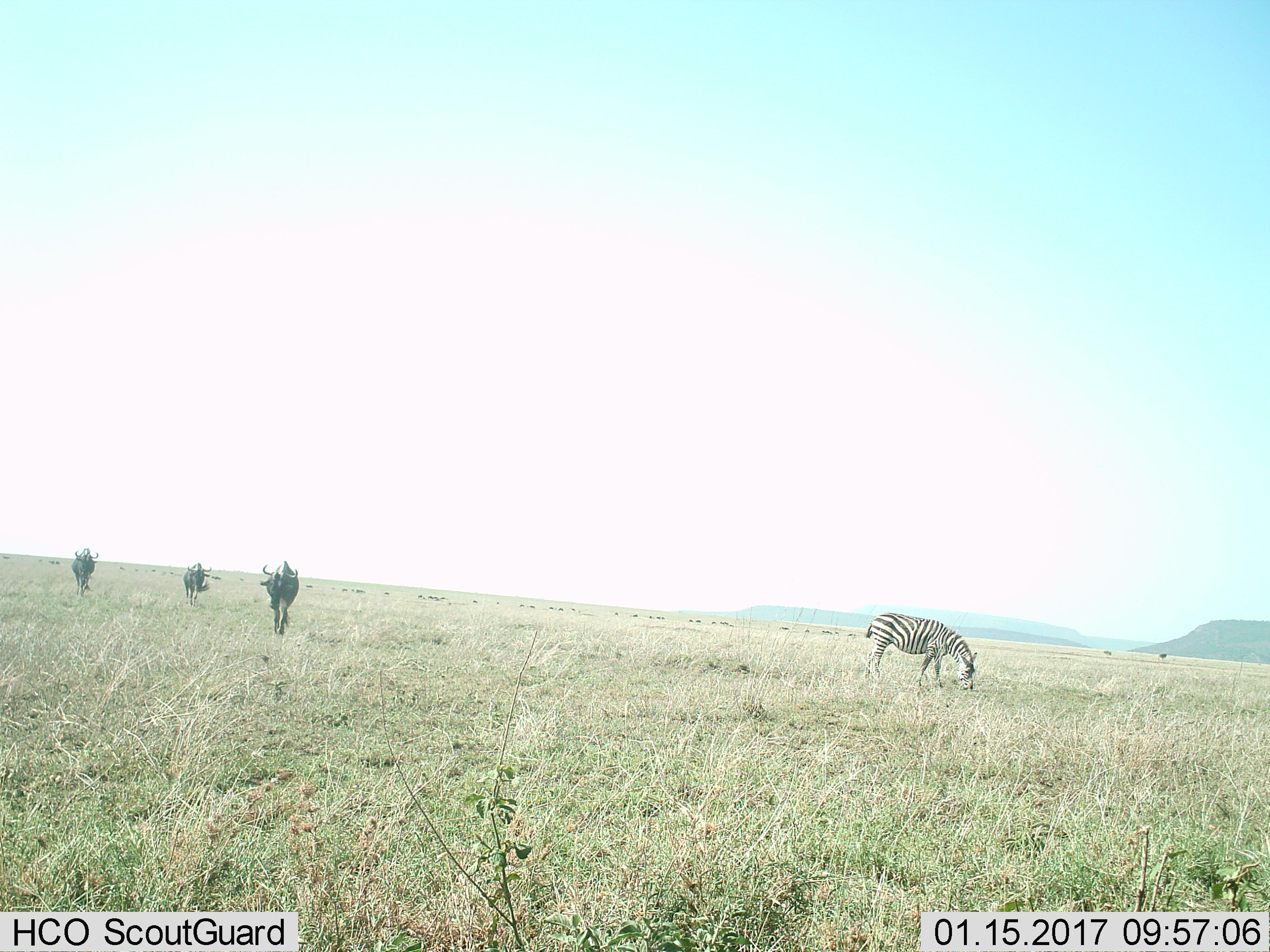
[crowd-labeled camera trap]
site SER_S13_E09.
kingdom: Animalia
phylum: Chordata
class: Mammalia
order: Artiodactyla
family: Bovidae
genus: Connochaetes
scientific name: Connochaetes taurinus taurinus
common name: blue wildebeest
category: wildebeestblue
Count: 3.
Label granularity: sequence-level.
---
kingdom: Animalia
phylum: Chordata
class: Mammalia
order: Perissodactyla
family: Equidae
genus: Equus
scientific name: Equus quagga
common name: plains zebra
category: zebraplains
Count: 1.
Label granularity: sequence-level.